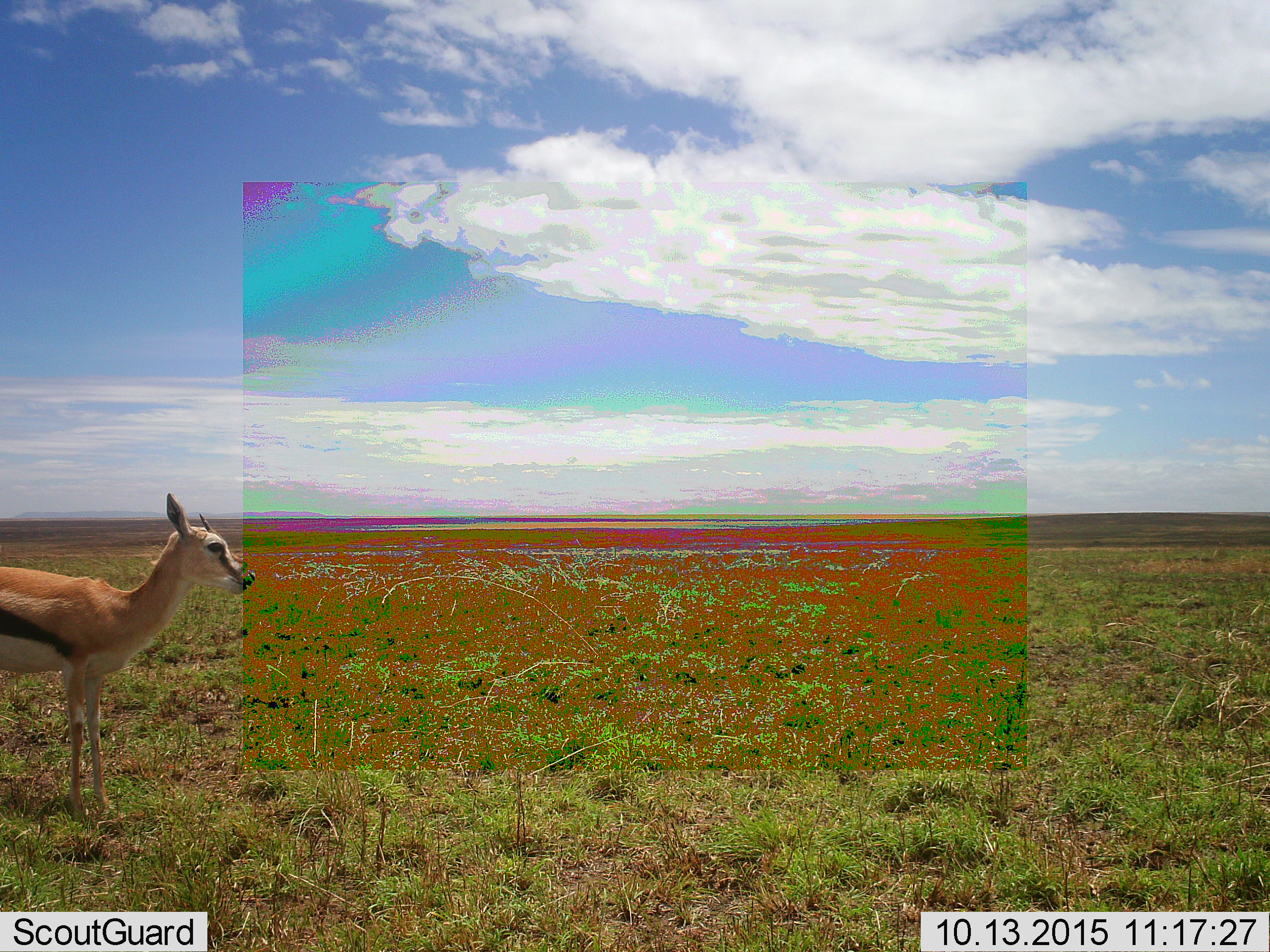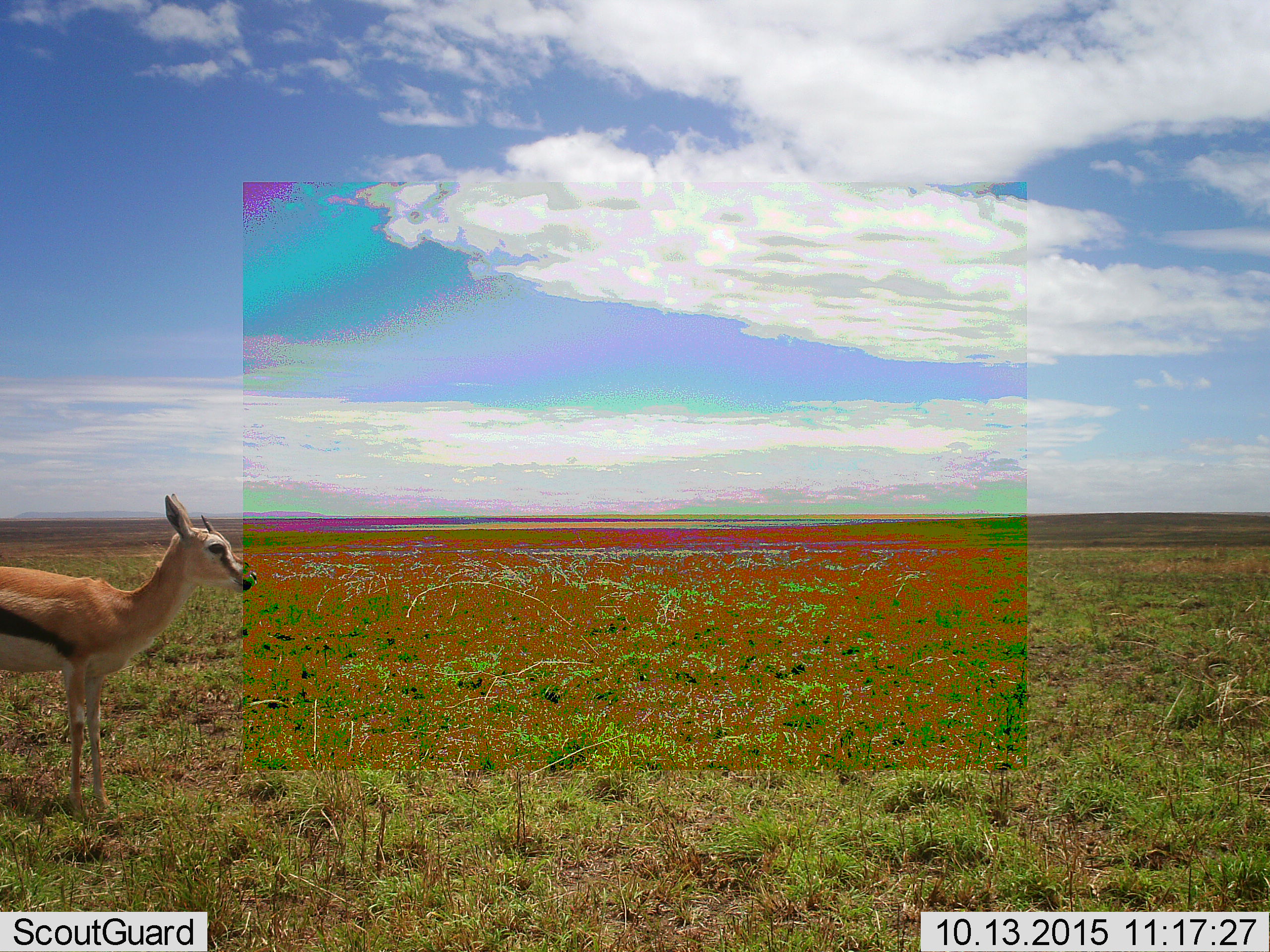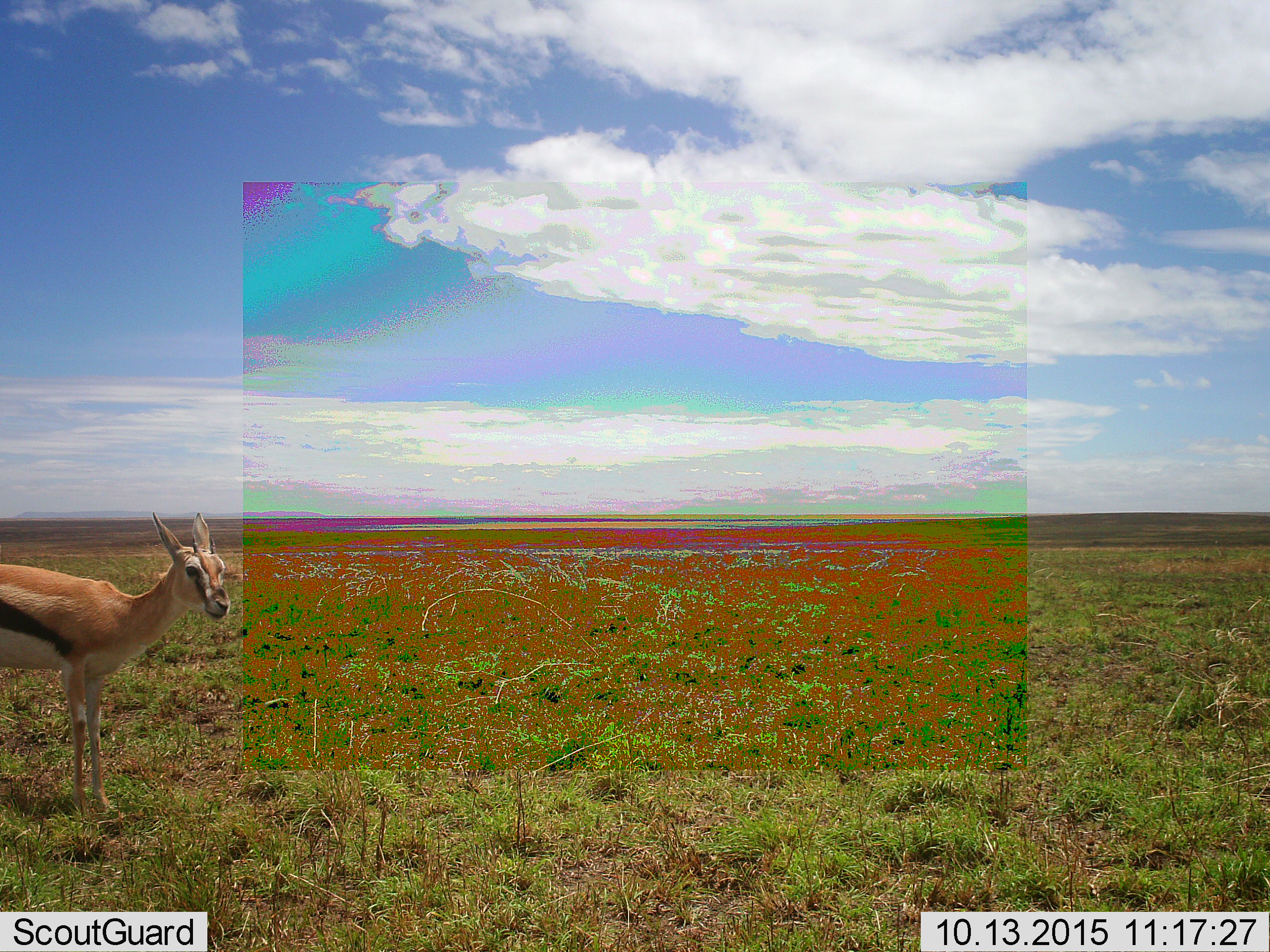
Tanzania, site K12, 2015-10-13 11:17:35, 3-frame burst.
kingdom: Animalia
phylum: Chordata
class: Mammalia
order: Artiodactyla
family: Bovidae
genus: Eudorcas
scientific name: Eudorcas thomsonii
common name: thomson's gazelle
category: gazellethomsons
Gazellethomsons (thomson's gazelle) (Eudorcas thomsonii), count 1. Behavior (volunteer vote fractions): standing 100%, resting 0%, moving 0%, interacting 0%. Young present (vote fraction): 0%. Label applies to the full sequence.